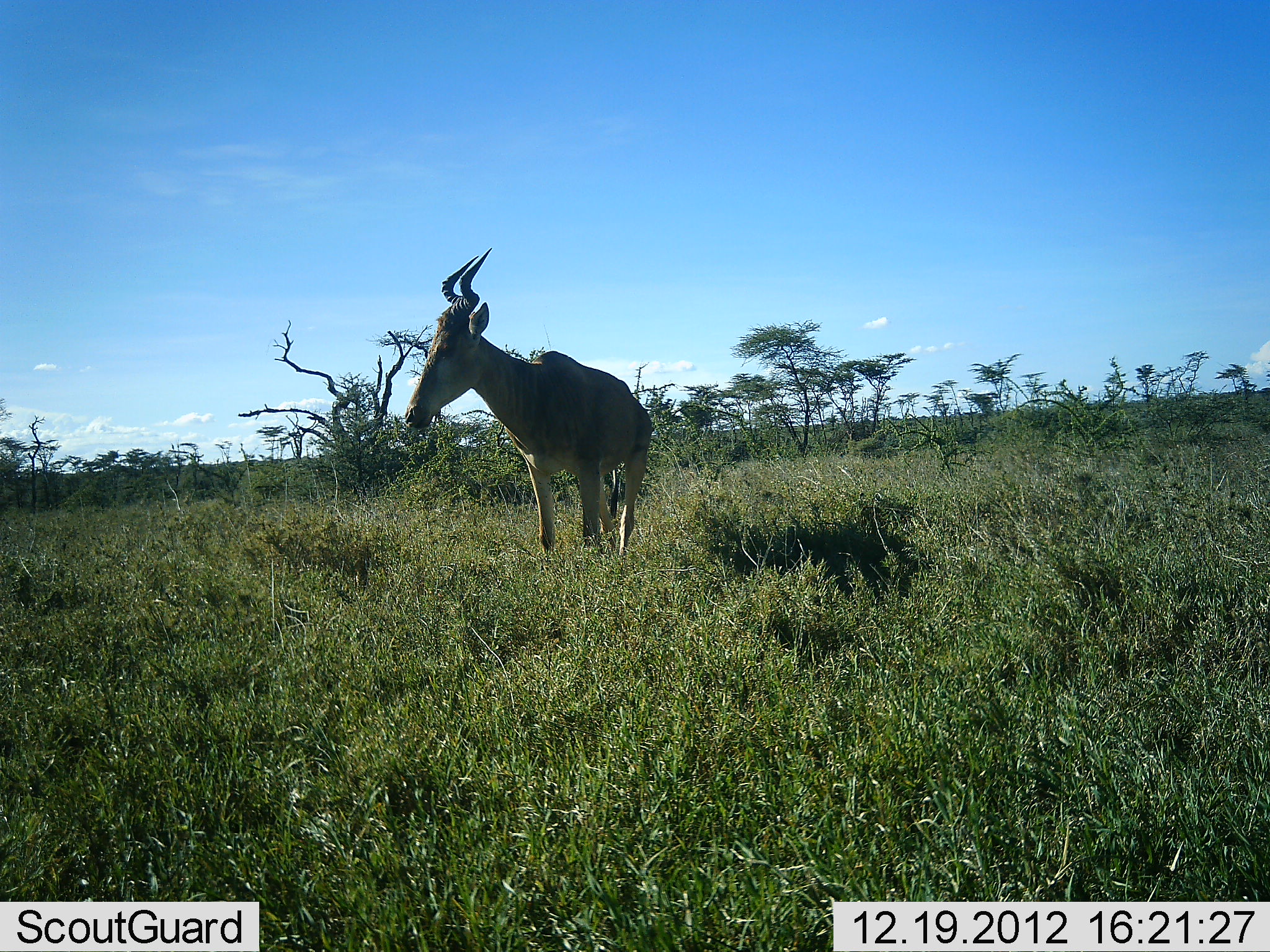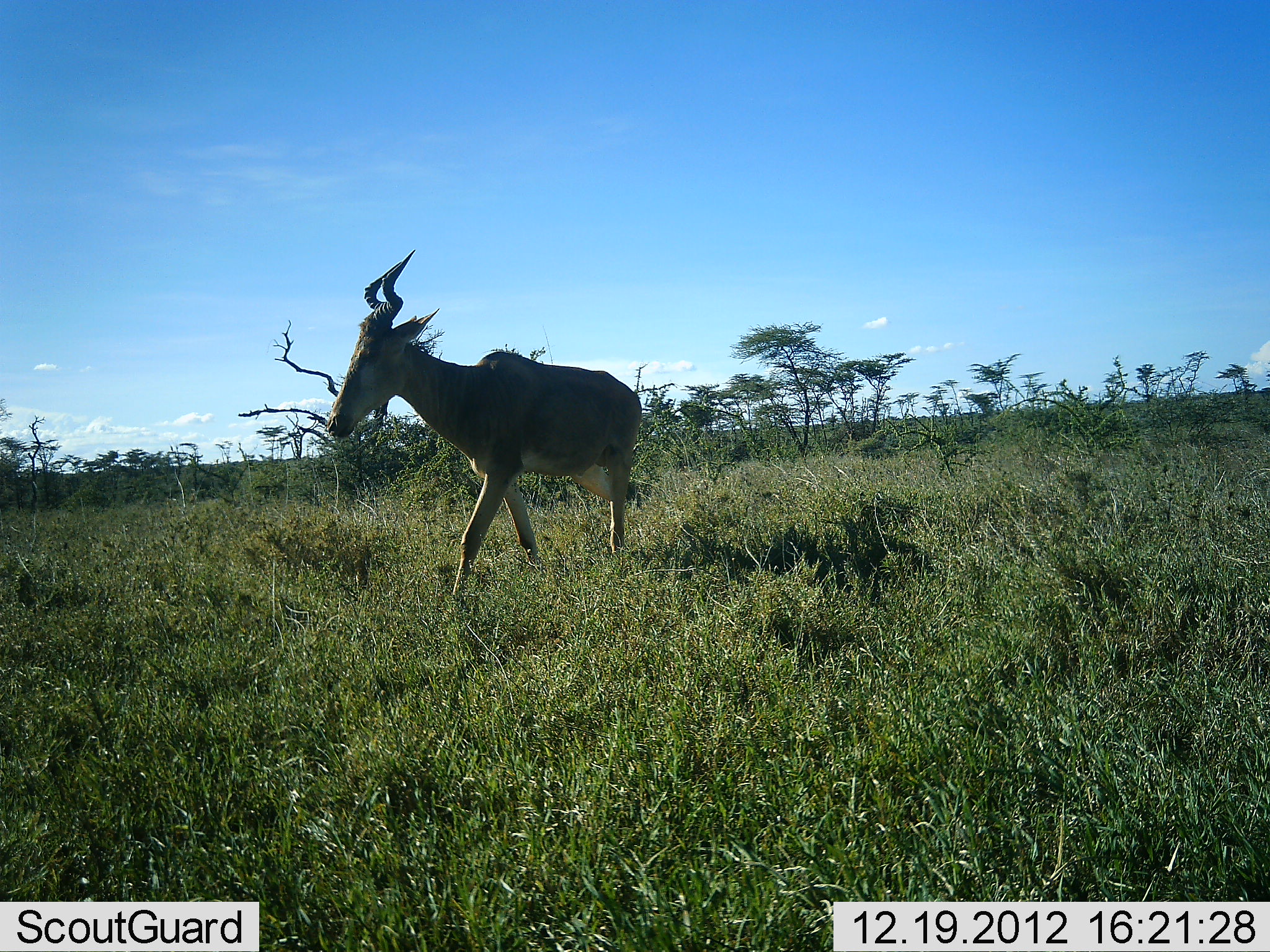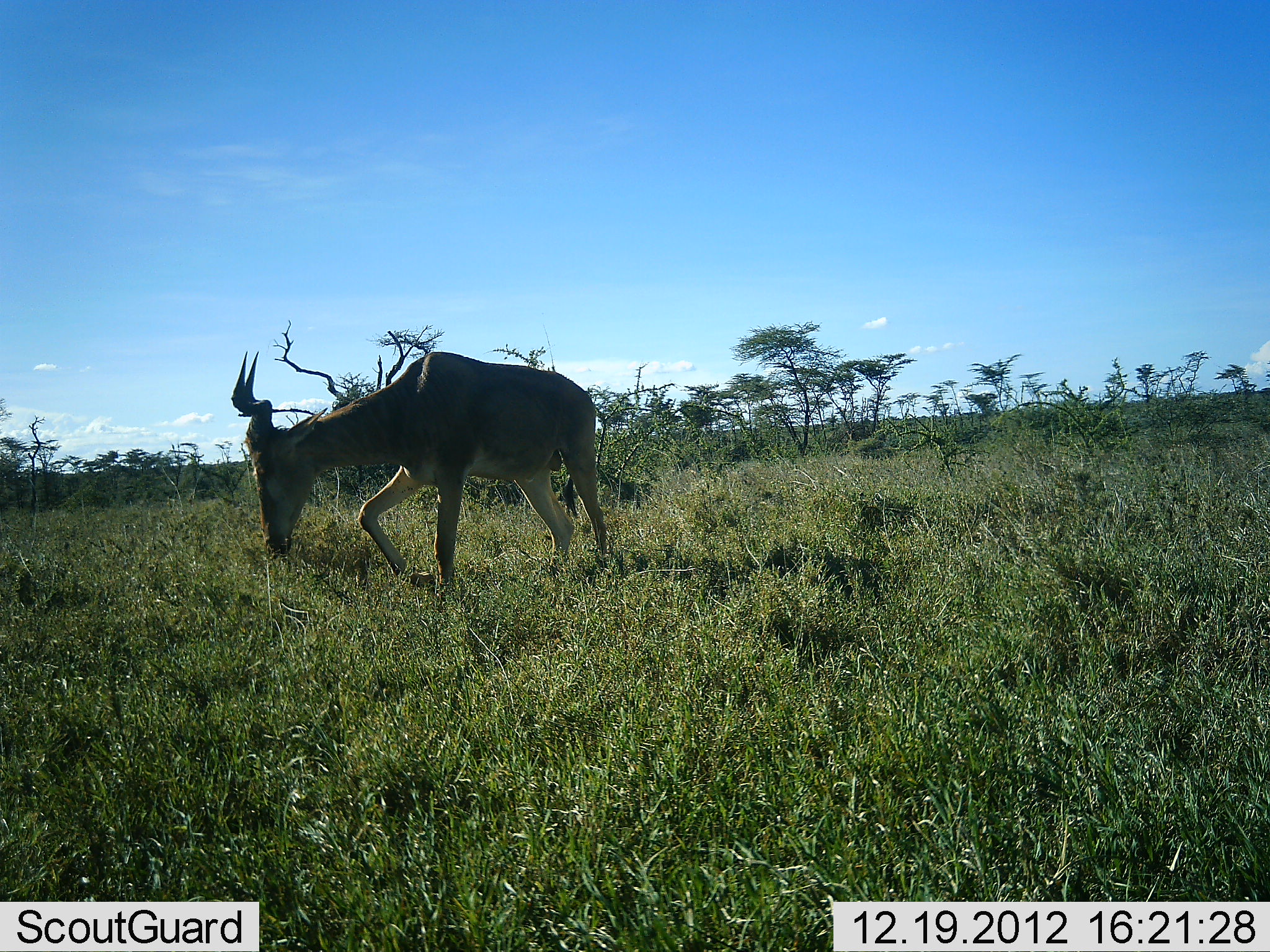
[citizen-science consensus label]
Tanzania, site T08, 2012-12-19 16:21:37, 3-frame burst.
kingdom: Animalia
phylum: Chordata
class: Mammalia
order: Artiodactyla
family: Bovidae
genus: Alcelaphus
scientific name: Alcelaphus buselaphus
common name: hartebeest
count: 1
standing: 7%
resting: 0%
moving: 88%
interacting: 0%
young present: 0%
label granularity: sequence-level